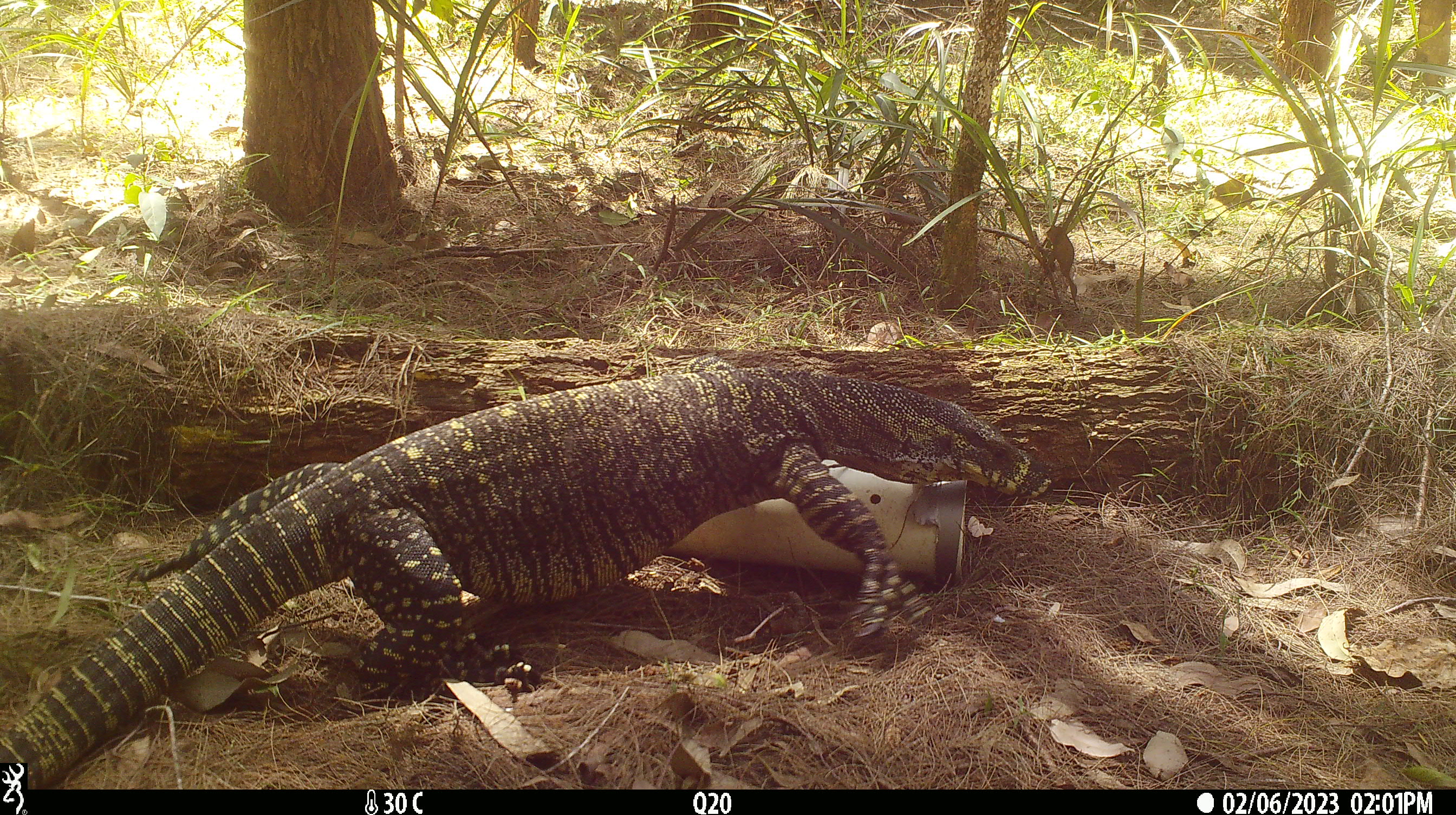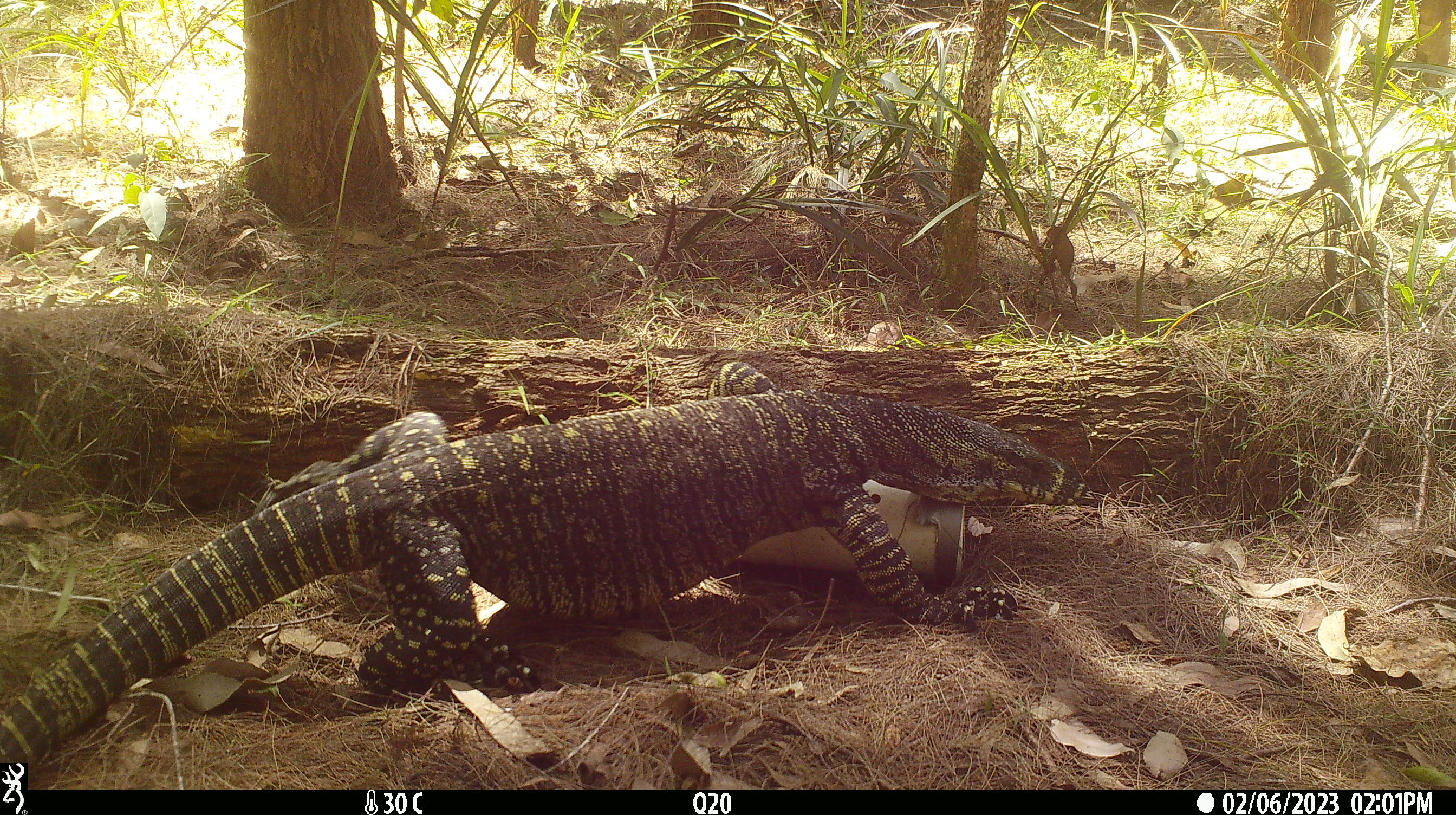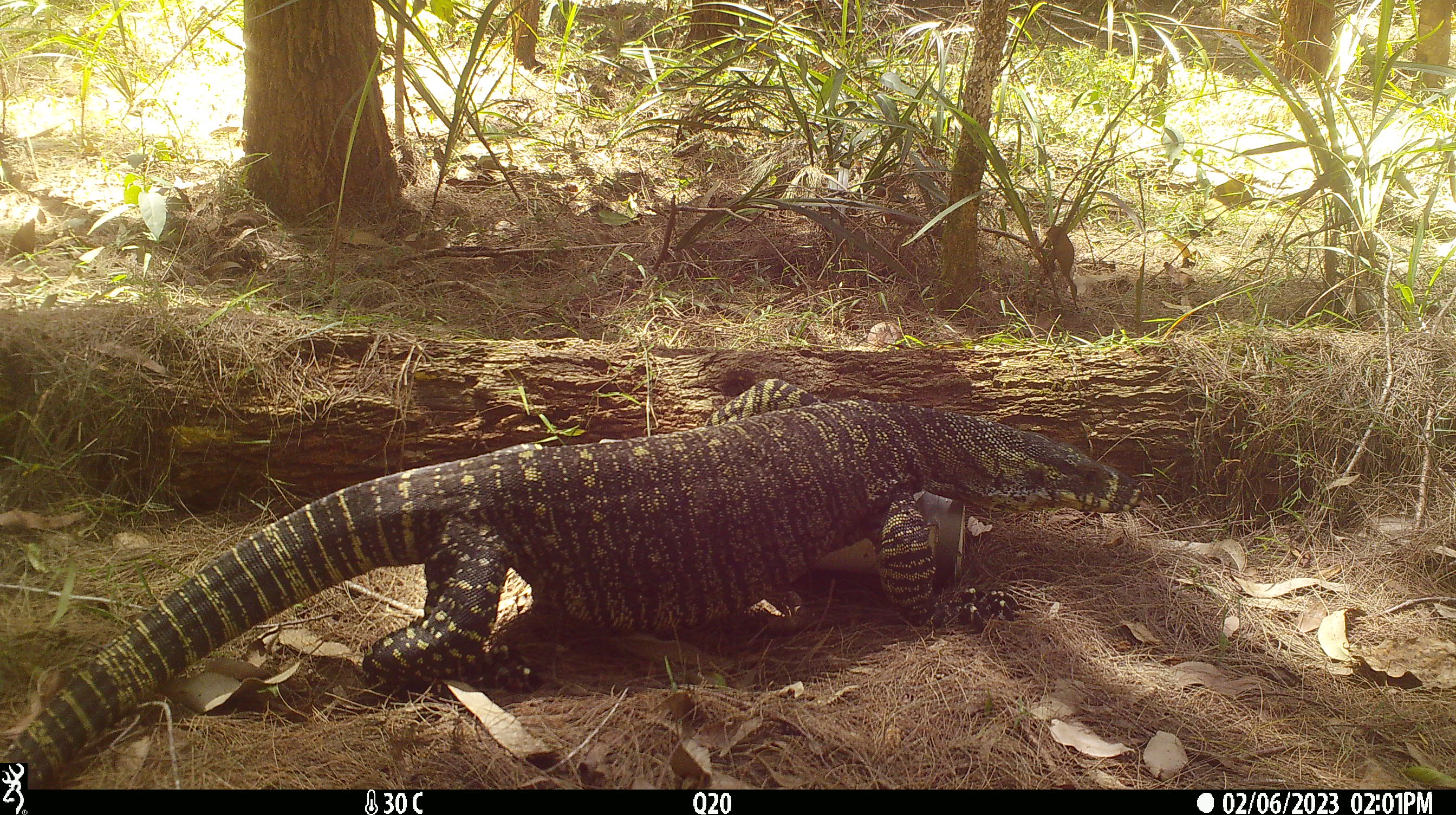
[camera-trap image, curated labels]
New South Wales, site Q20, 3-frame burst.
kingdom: Animalia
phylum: Chordata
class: Reptilia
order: Squamata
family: Varanidae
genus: Varanus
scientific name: Varanus varius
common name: lace monitor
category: goanna